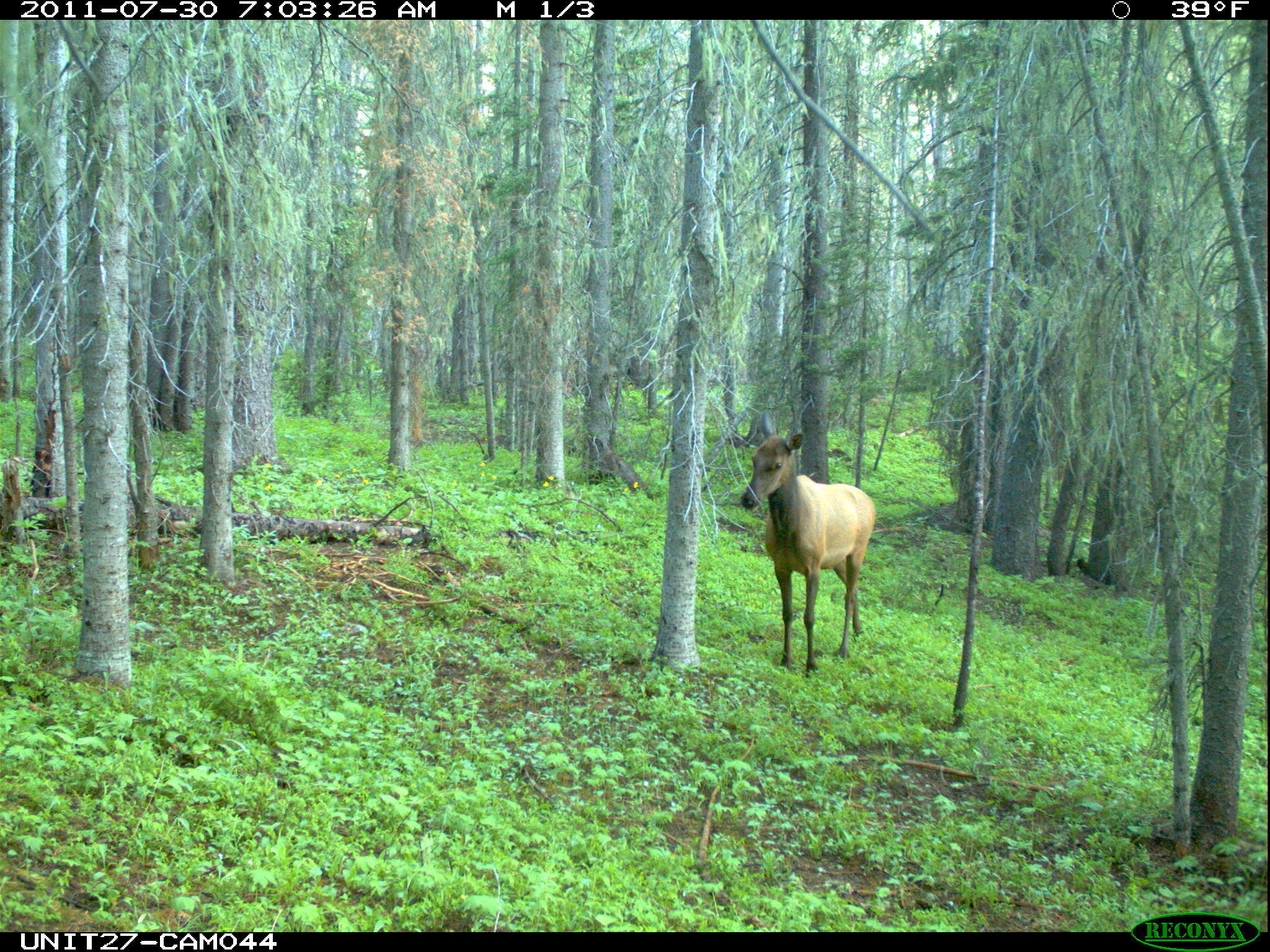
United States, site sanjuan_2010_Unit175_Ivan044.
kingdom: Animalia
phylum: Chordata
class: Mammalia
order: Artiodactyla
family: Cervidae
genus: Cervus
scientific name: Cervus elaphus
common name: red deer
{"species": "Cervus elaphus (red deer)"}